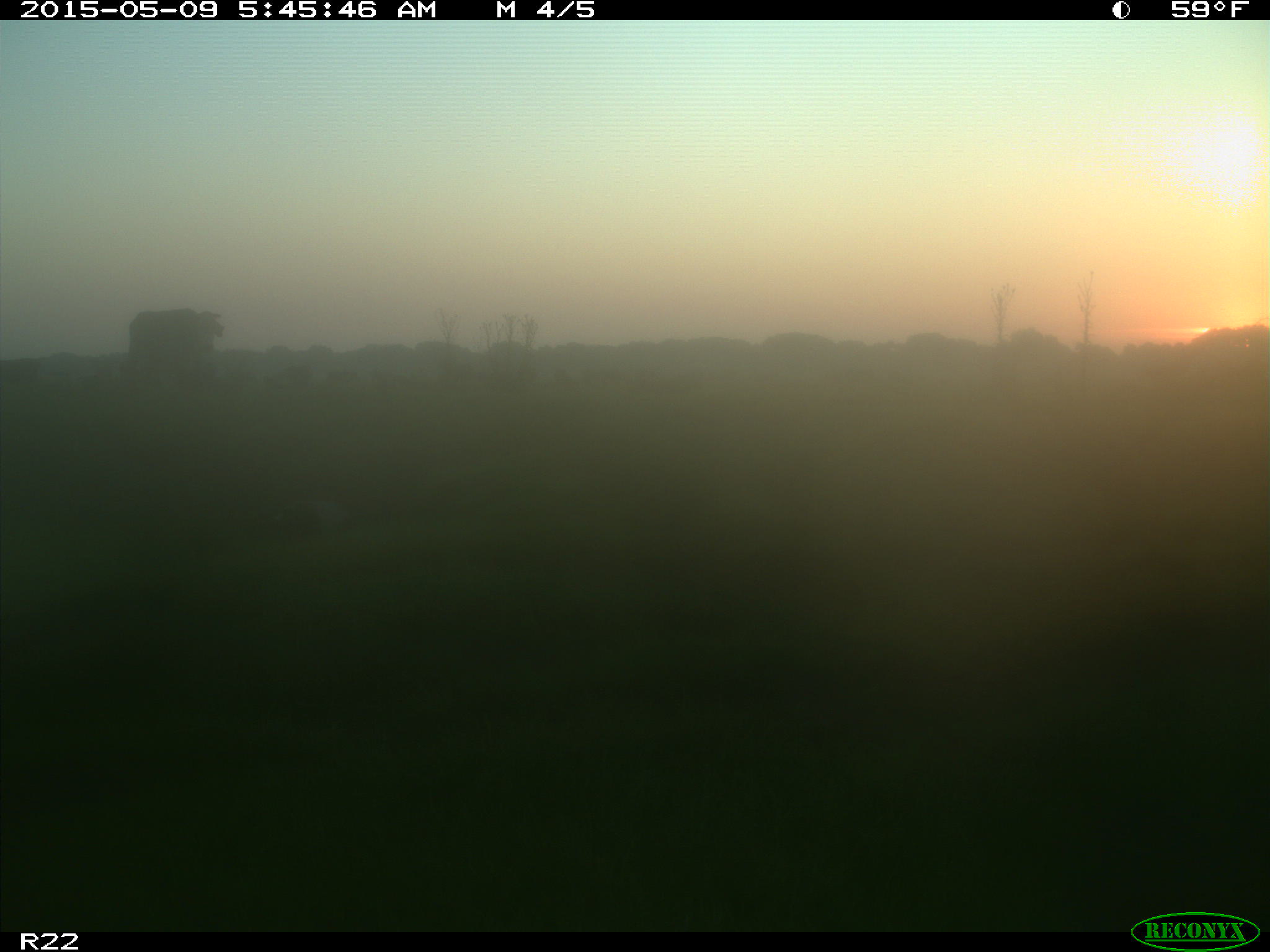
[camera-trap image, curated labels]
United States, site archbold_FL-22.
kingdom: Animalia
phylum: Chordata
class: Mammalia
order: Artiodactyla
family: Bovidae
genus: Bos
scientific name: Bos taurus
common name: domestic cow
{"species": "Bos taurus (domestic cow)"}